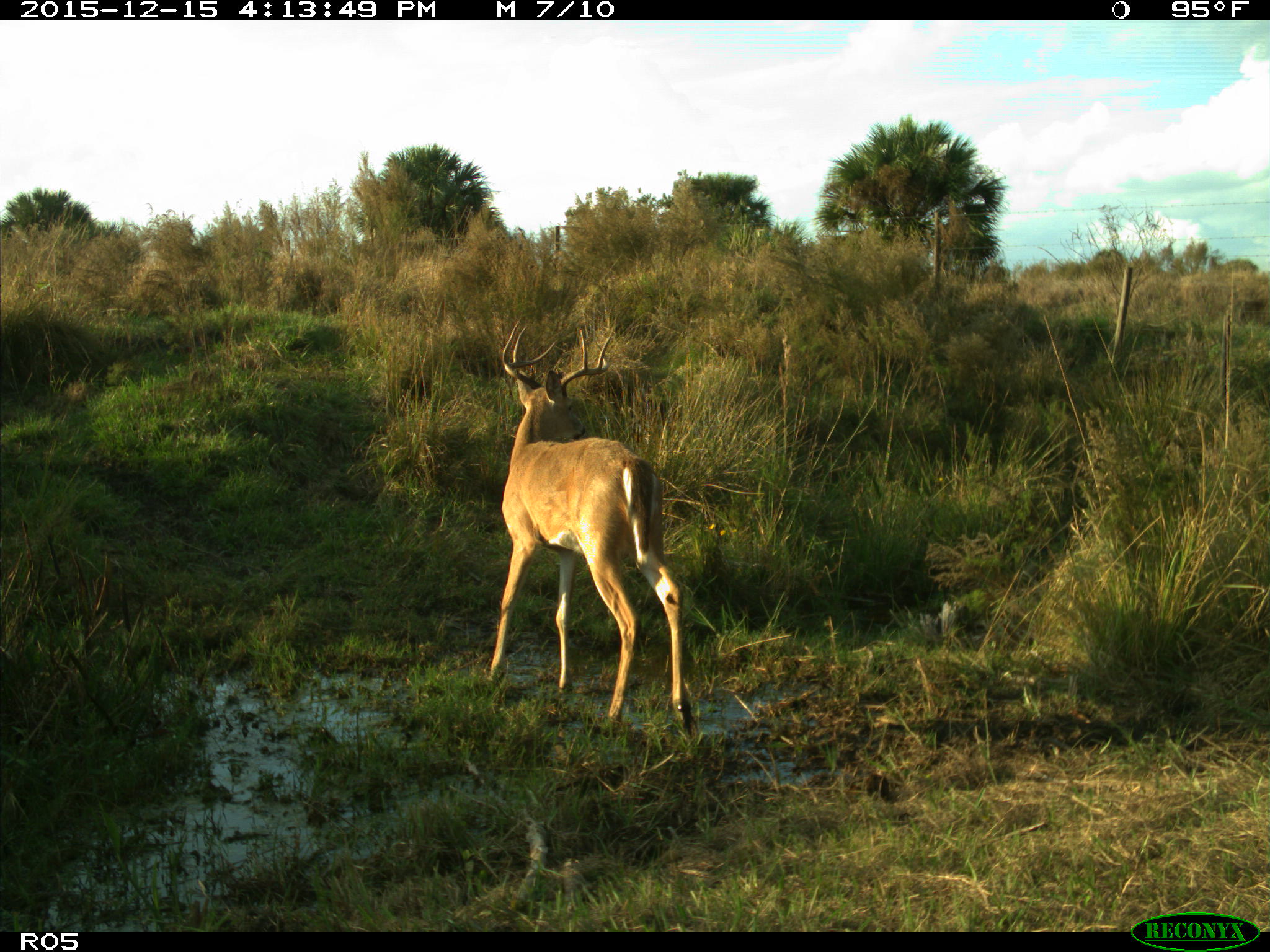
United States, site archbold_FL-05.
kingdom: Animalia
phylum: Chordata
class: Mammalia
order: Artiodactyla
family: Cervidae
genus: Odocoileus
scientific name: Odocoileus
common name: deer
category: unidentified deer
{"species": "unidentified deer (deer) (Odocoileus)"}